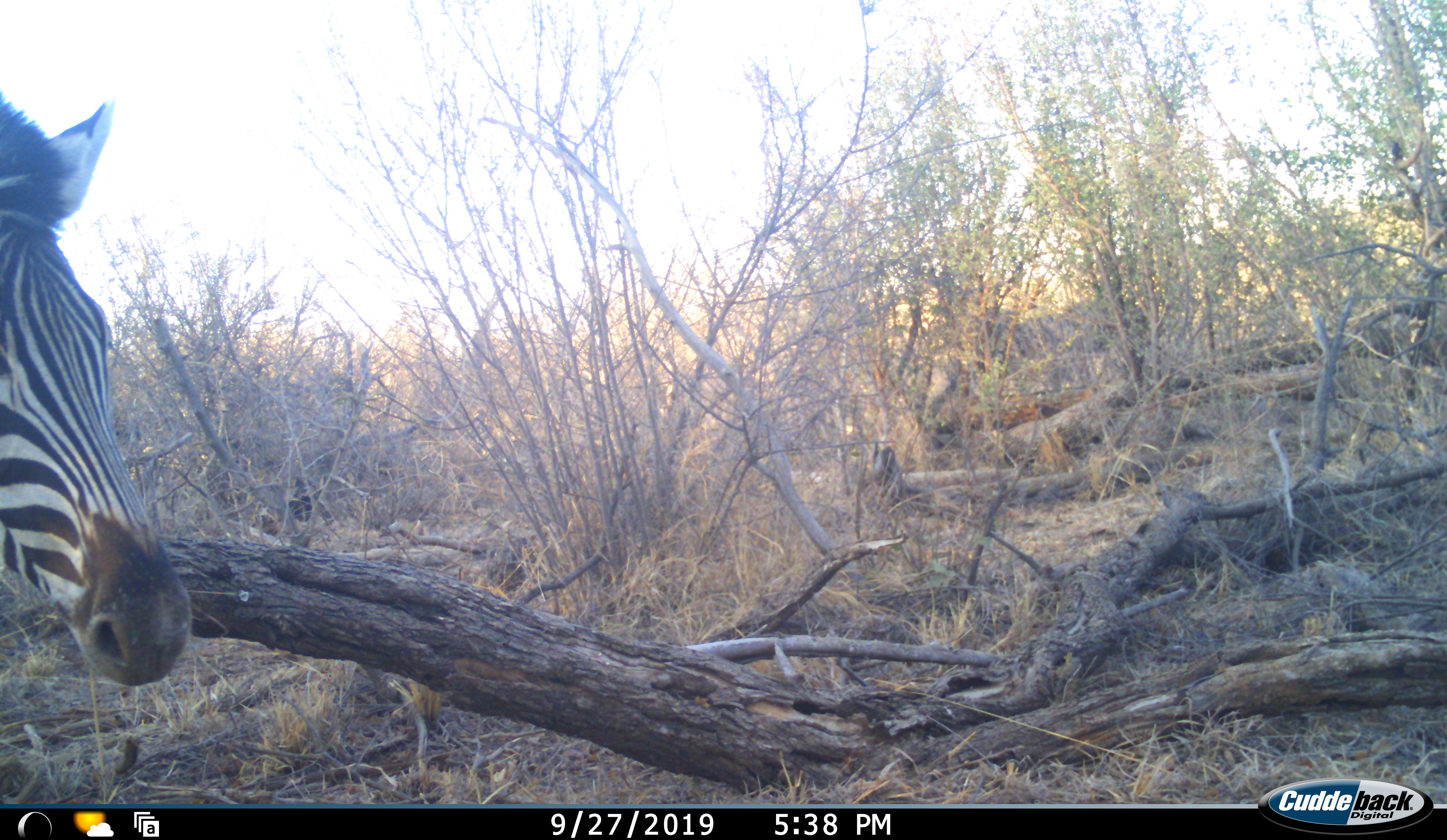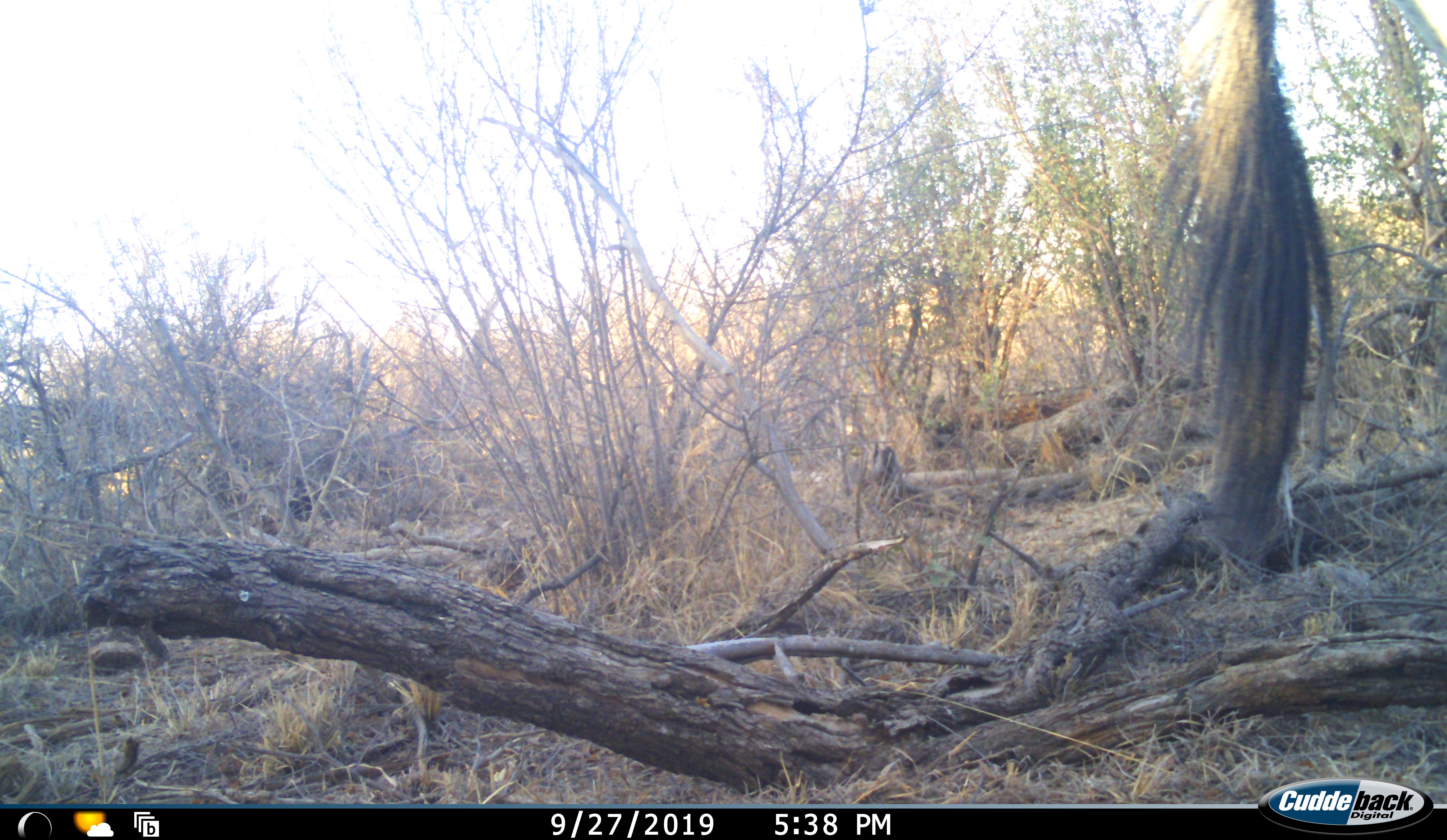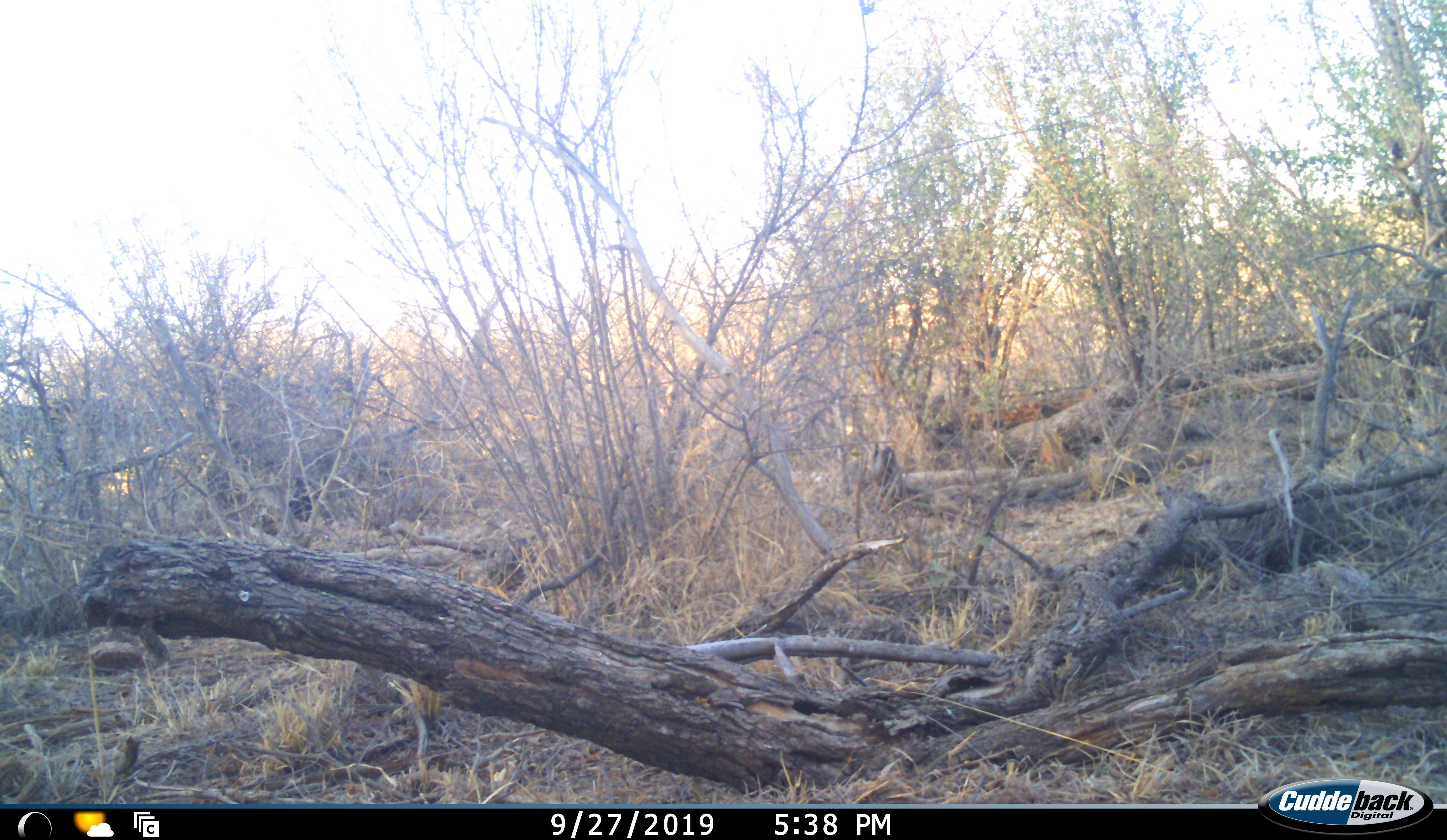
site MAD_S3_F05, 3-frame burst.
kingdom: Animalia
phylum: Chordata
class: Mammalia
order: Perissodactyla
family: Equidae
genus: Equus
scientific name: Equus quagga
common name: plains zebra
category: zebraplains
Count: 1.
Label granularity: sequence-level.